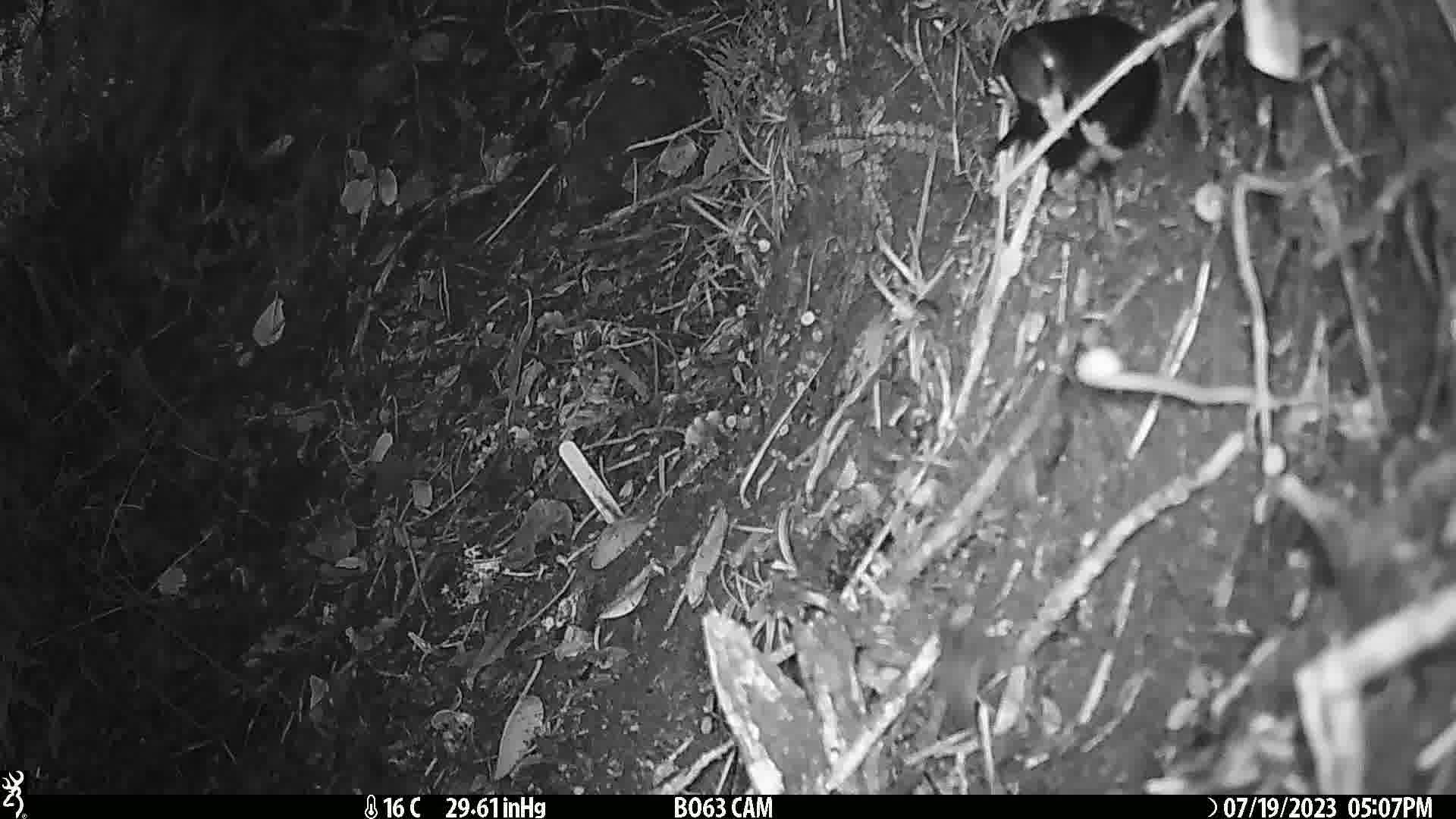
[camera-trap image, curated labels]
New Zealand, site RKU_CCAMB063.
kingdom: Animalia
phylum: Chordata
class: Aves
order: Passeriformes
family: Turdidae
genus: Turdus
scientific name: Turdus merula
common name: eurasian blackbird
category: blackbird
Blackbird (eurasian blackbird) (Turdus merula).